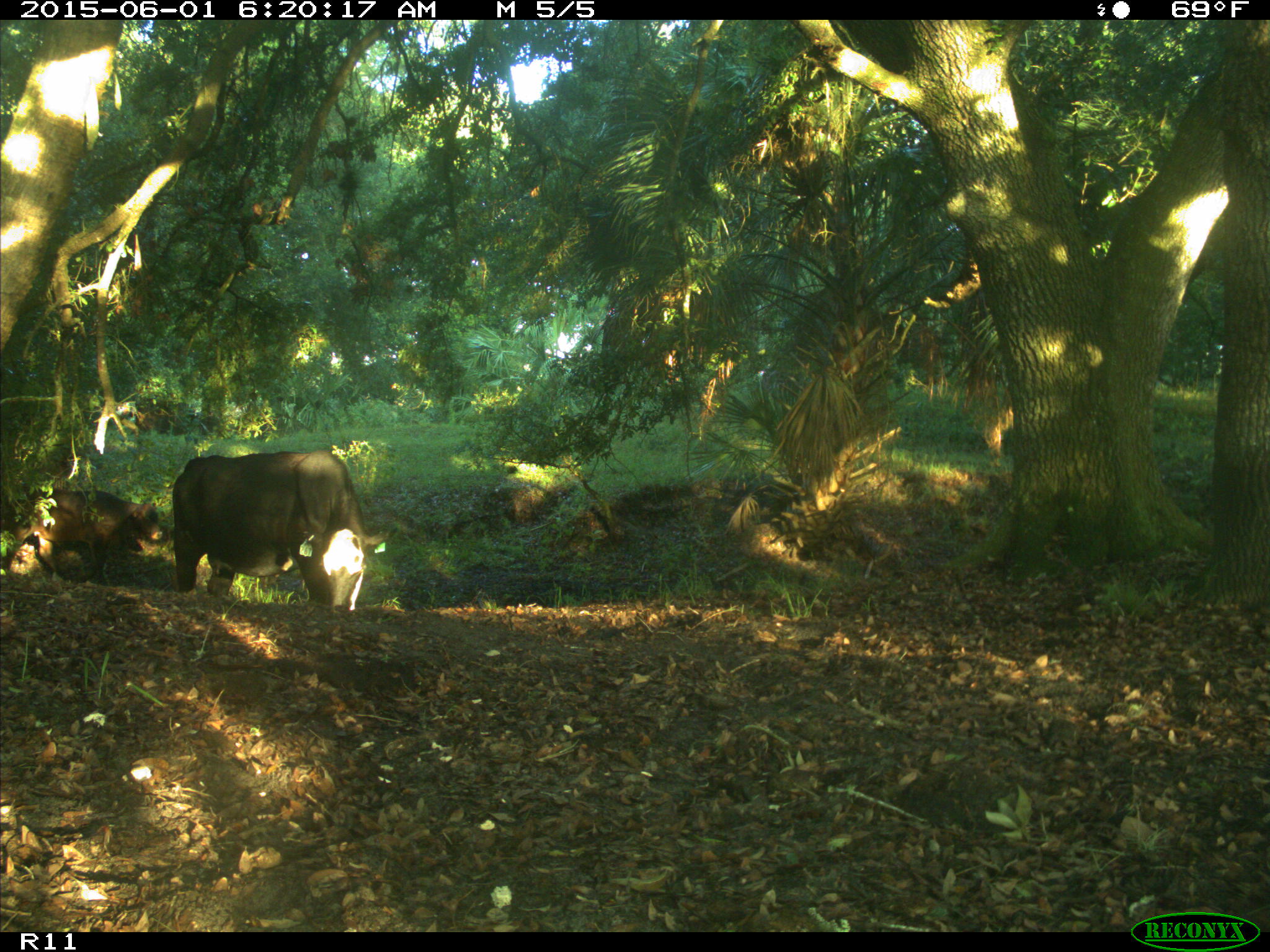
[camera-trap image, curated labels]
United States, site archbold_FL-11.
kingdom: Animalia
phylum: Chordata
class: Mammalia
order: Artiodactyla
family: Bovidae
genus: Bos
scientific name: Bos taurus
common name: domestic cow